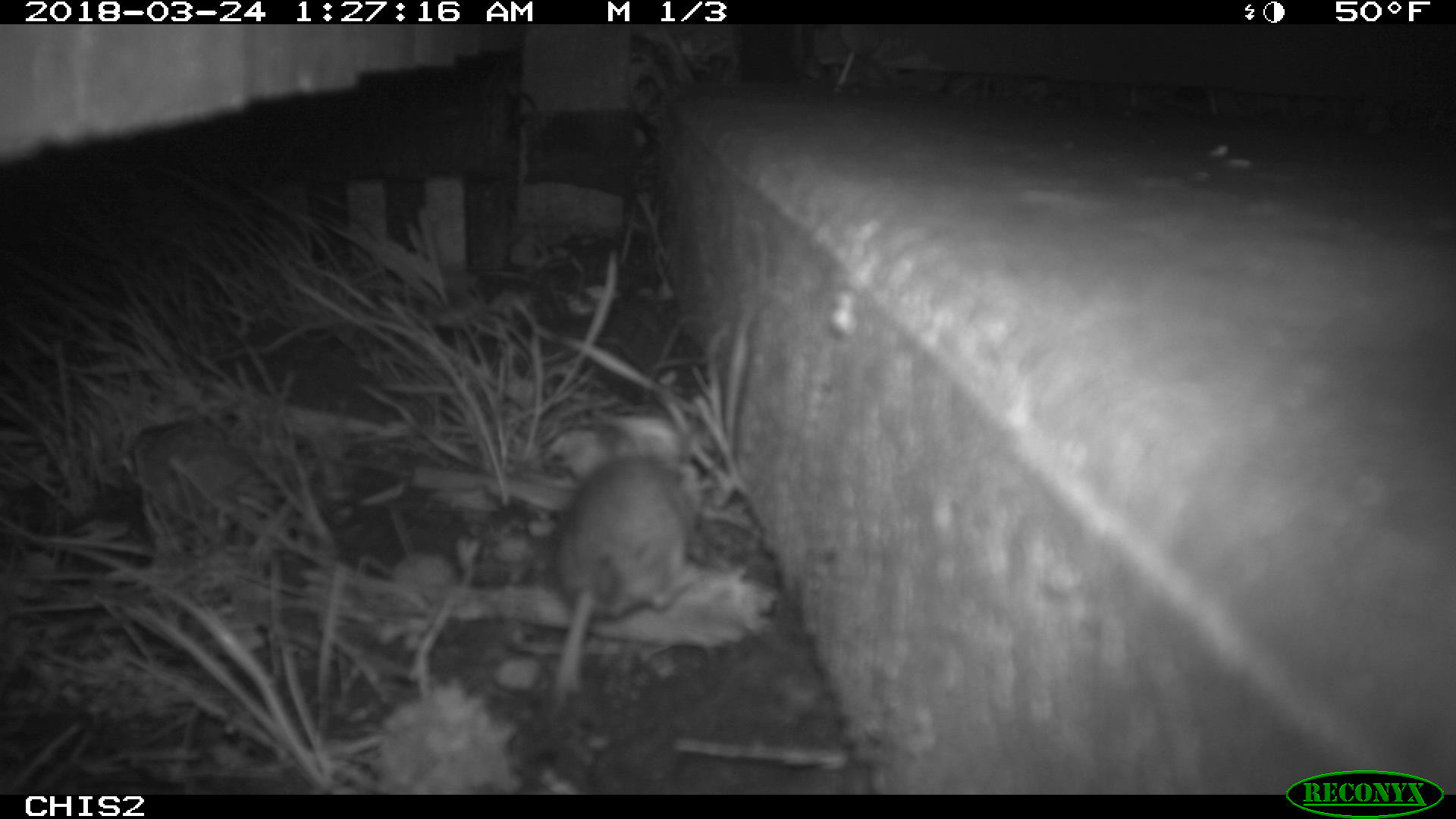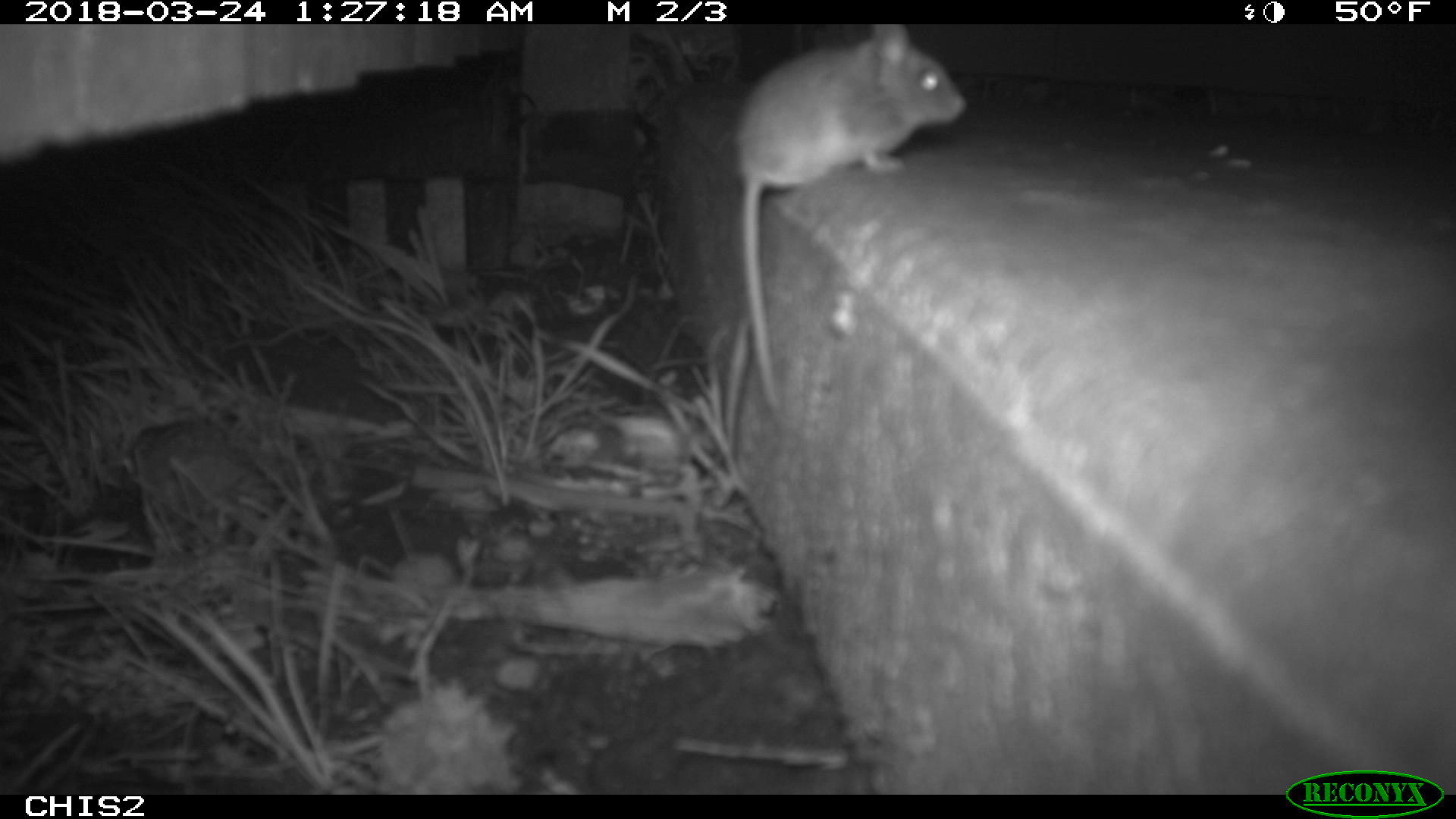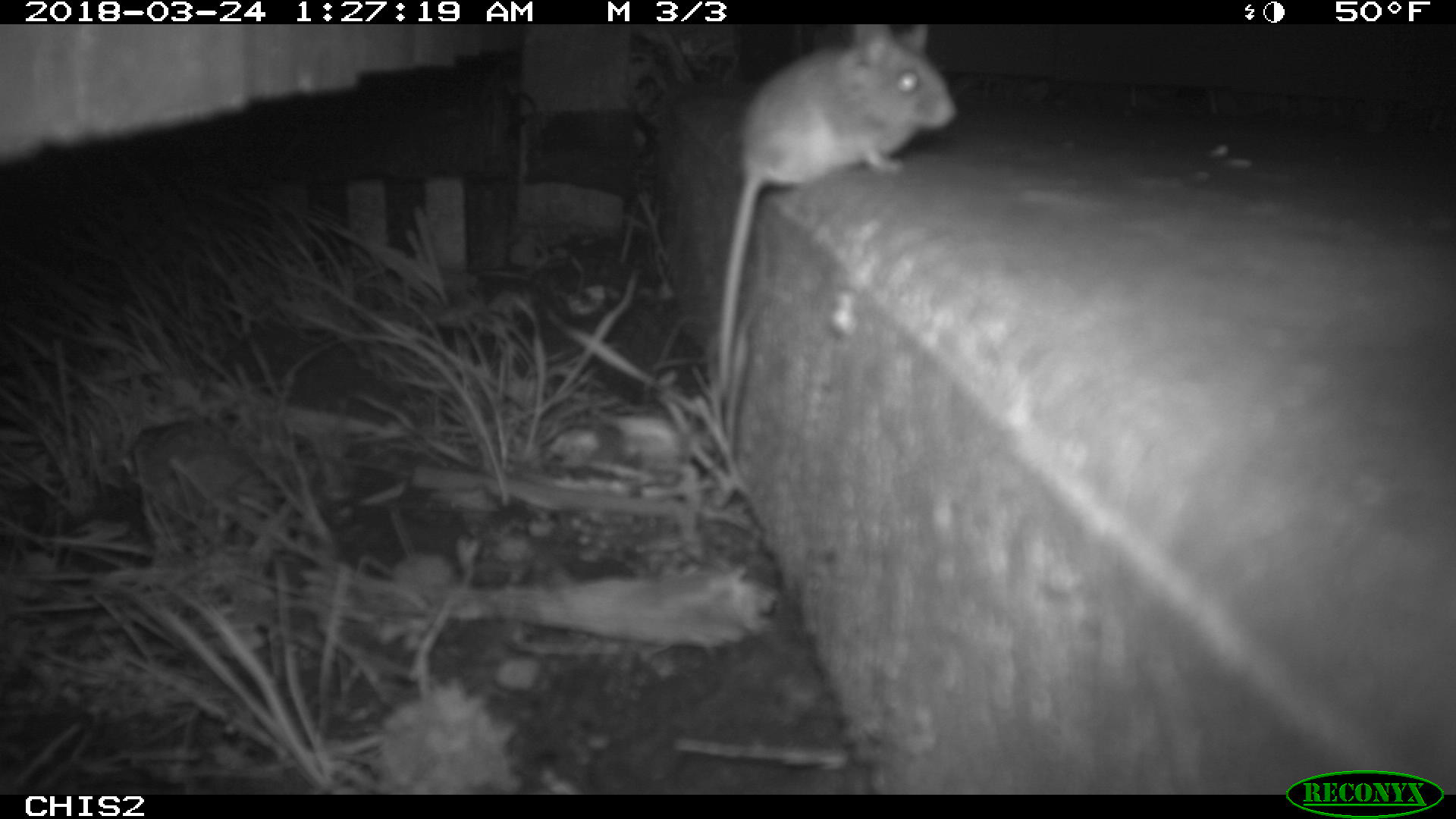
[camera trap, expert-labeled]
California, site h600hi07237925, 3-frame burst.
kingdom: Animalia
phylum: Chordata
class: Mammalia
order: Rodentia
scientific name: Rodentia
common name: rodent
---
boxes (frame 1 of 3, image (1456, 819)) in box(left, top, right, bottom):
rodent: box(543, 412, 693, 725)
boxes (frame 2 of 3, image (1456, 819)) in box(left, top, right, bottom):
rodent: box(733, 24, 965, 416)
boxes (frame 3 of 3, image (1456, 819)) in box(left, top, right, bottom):
rodent: box(718, 23, 959, 391)